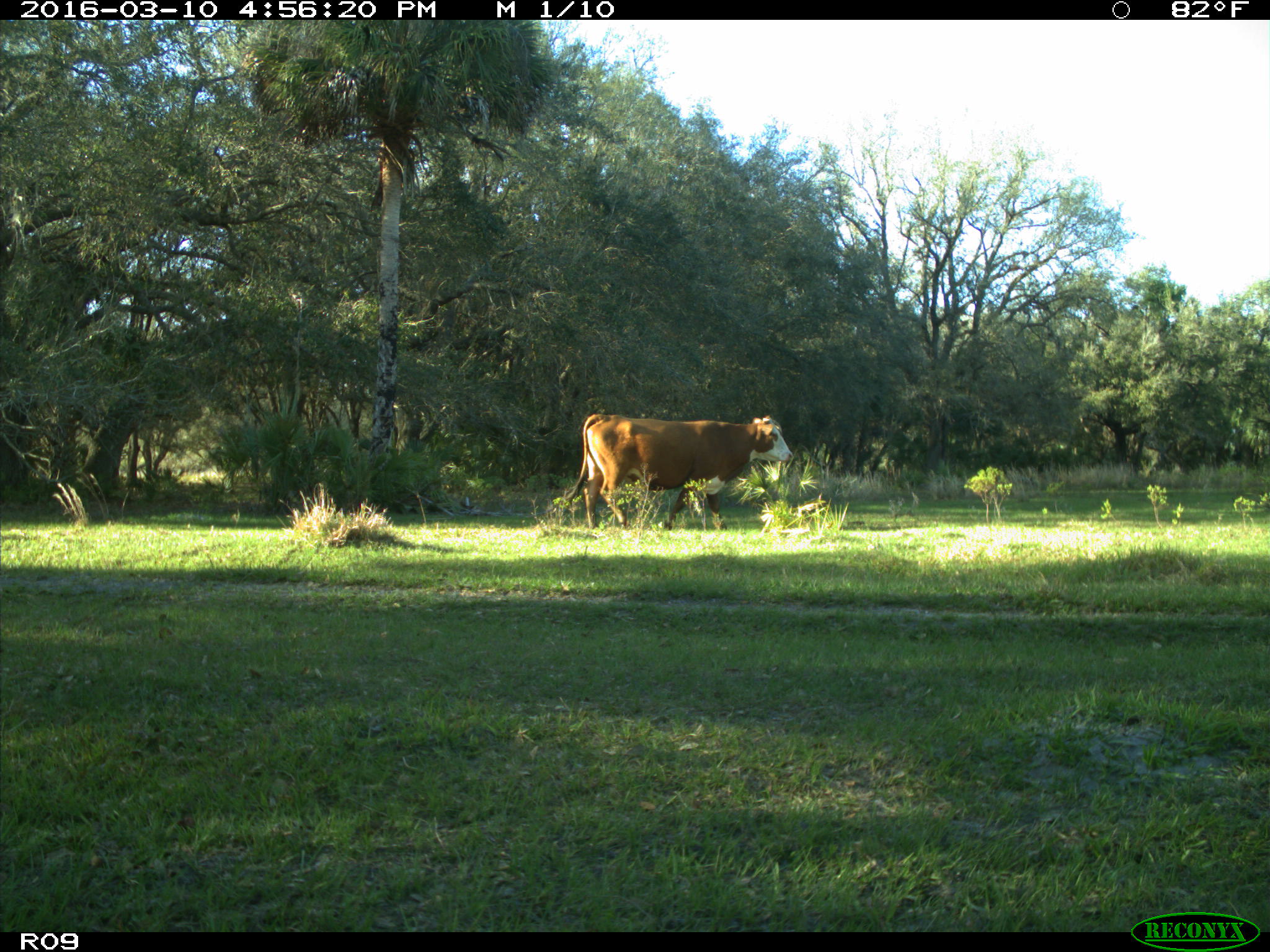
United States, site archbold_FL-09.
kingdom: Animalia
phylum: Chordata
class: Mammalia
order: Artiodactyla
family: Bovidae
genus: Bos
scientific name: Bos taurus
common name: domestic cow